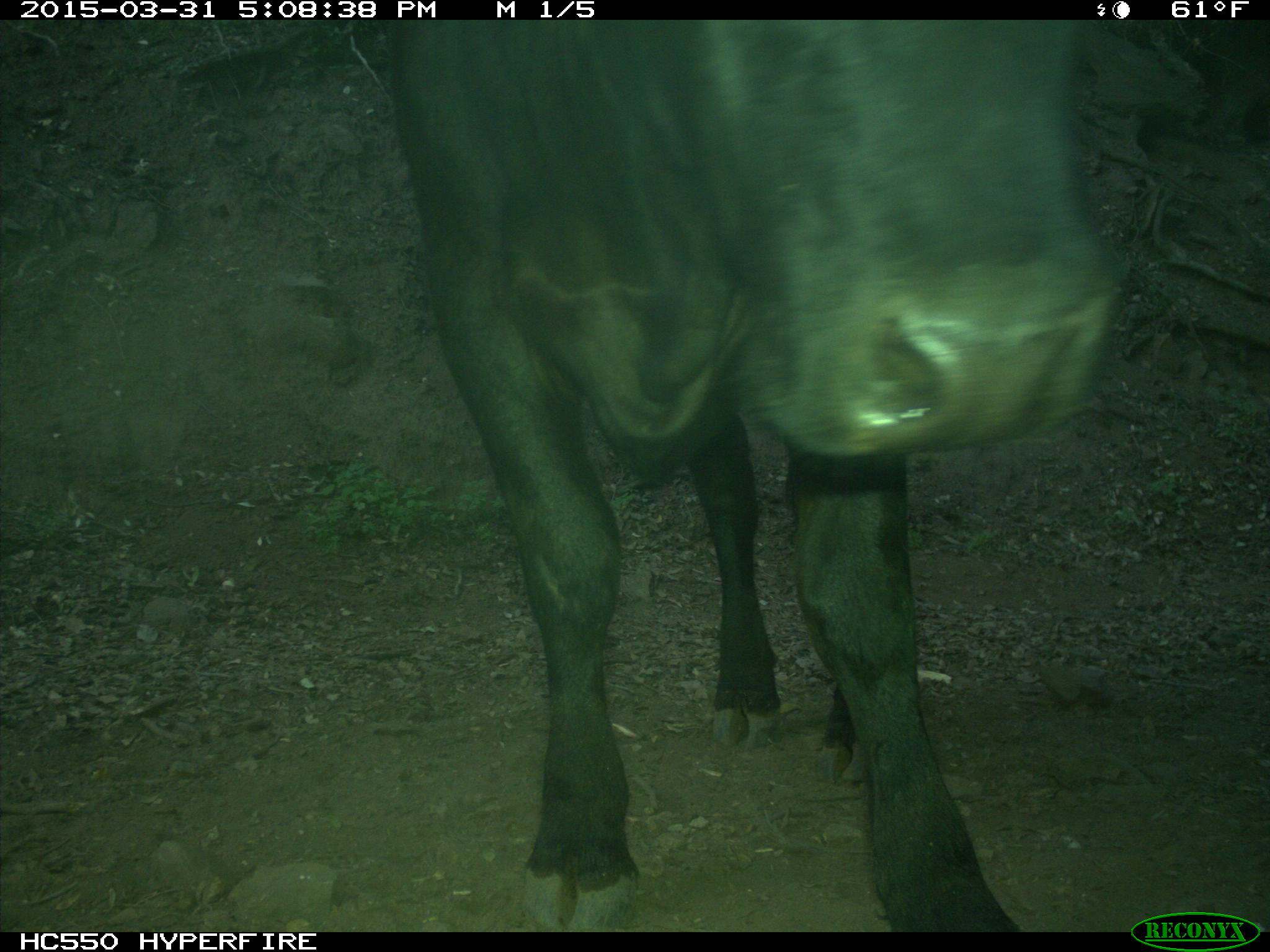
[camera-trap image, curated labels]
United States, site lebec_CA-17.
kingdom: Animalia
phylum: Chordata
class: Mammalia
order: Artiodactyla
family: Bovidae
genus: Bos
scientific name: Bos taurus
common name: domestic cow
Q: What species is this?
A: Bos taurus (domestic cow).